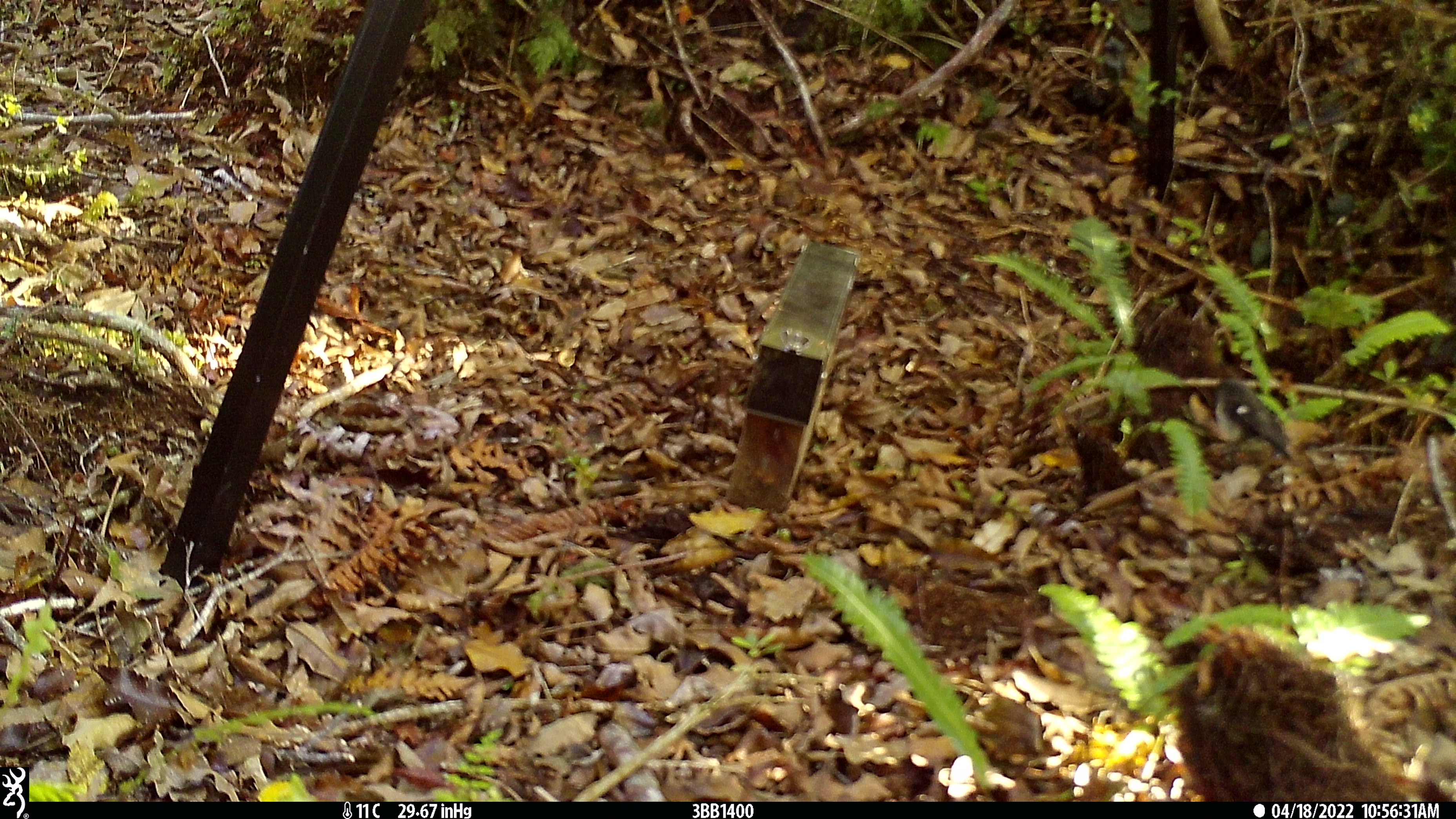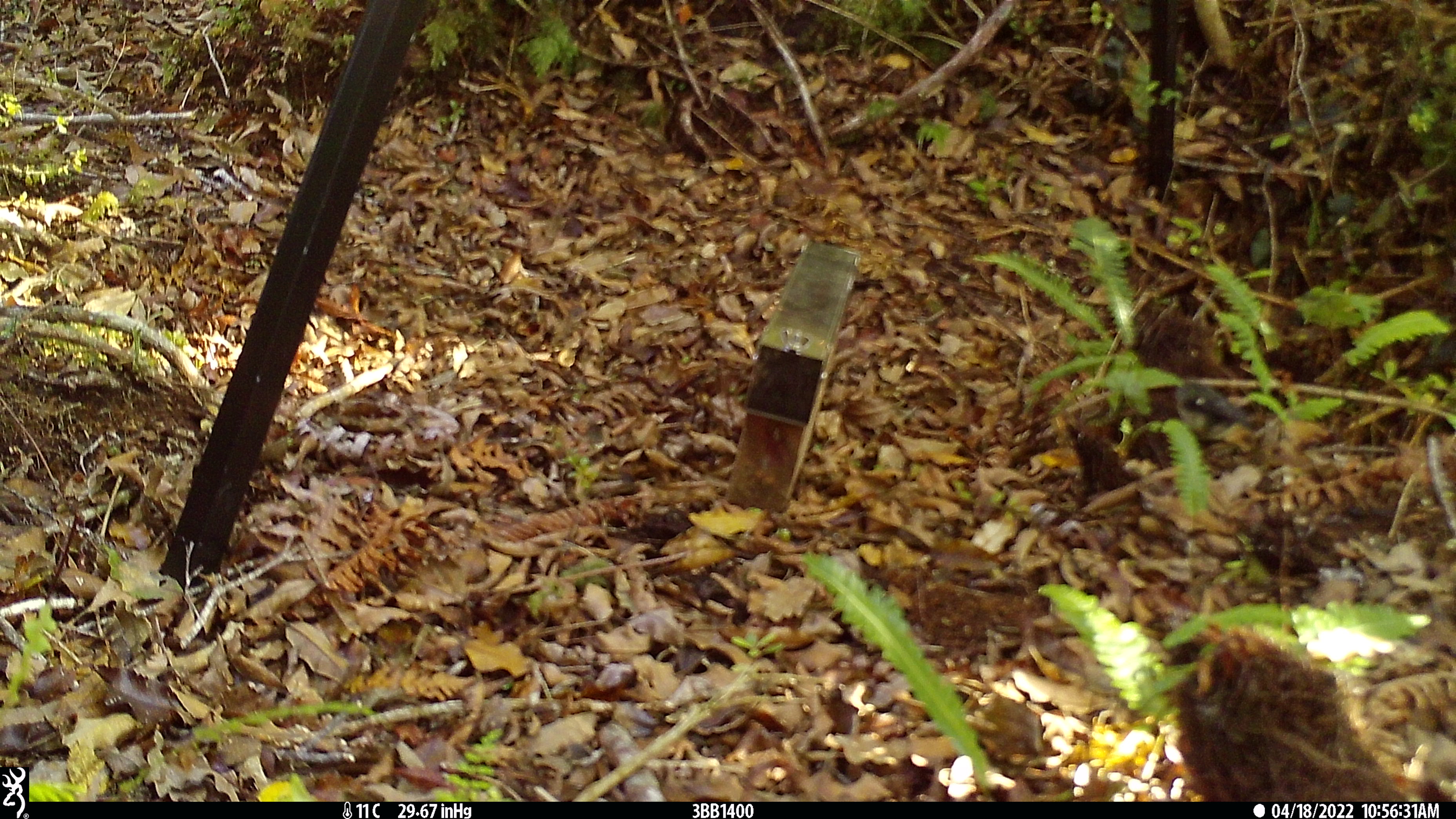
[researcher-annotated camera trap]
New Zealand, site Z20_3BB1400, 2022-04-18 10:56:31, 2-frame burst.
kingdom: Animalia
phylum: Chordata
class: Aves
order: Passeriformes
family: Petroicidae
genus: Petroica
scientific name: Petroica macrocephala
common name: tomtit